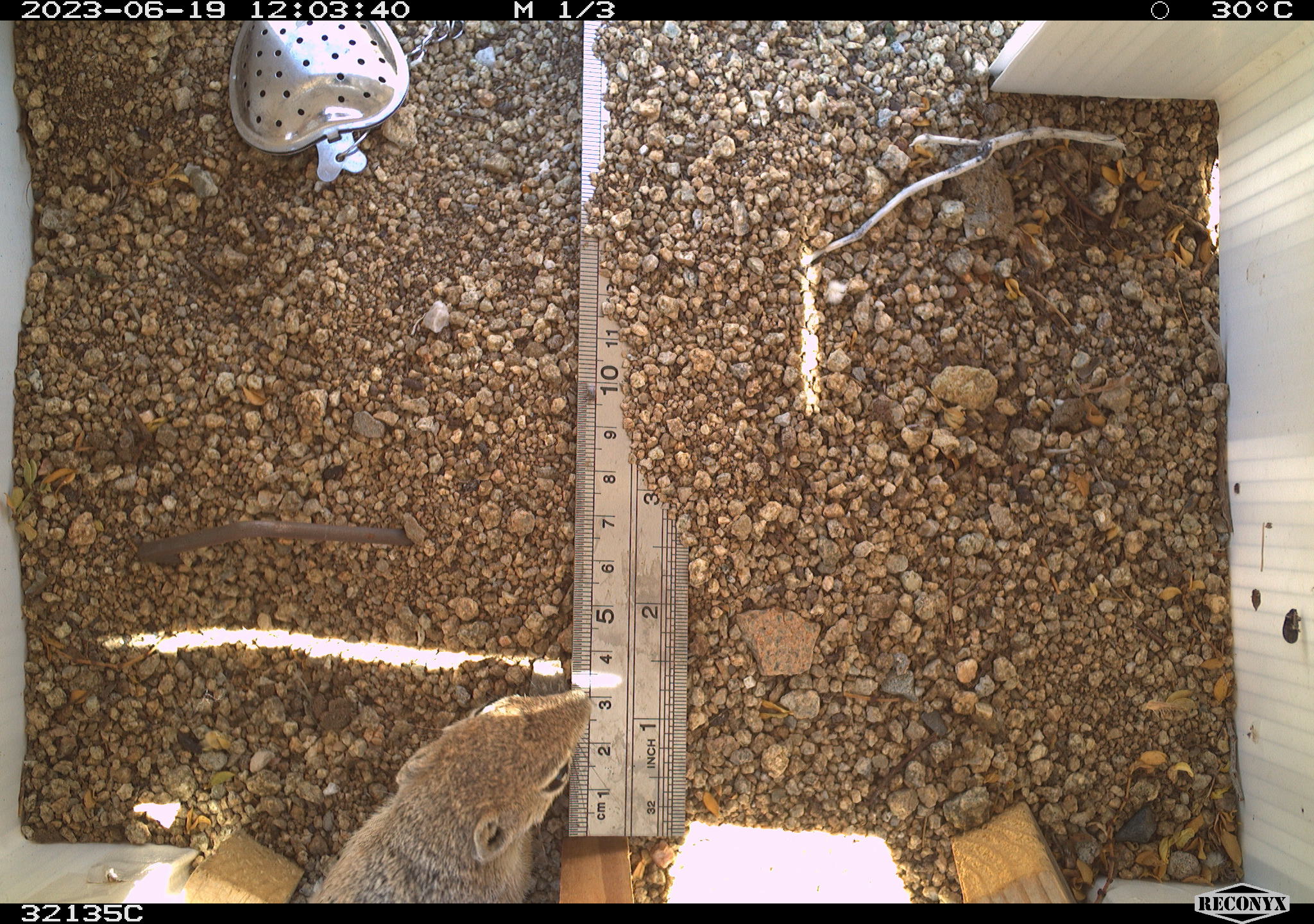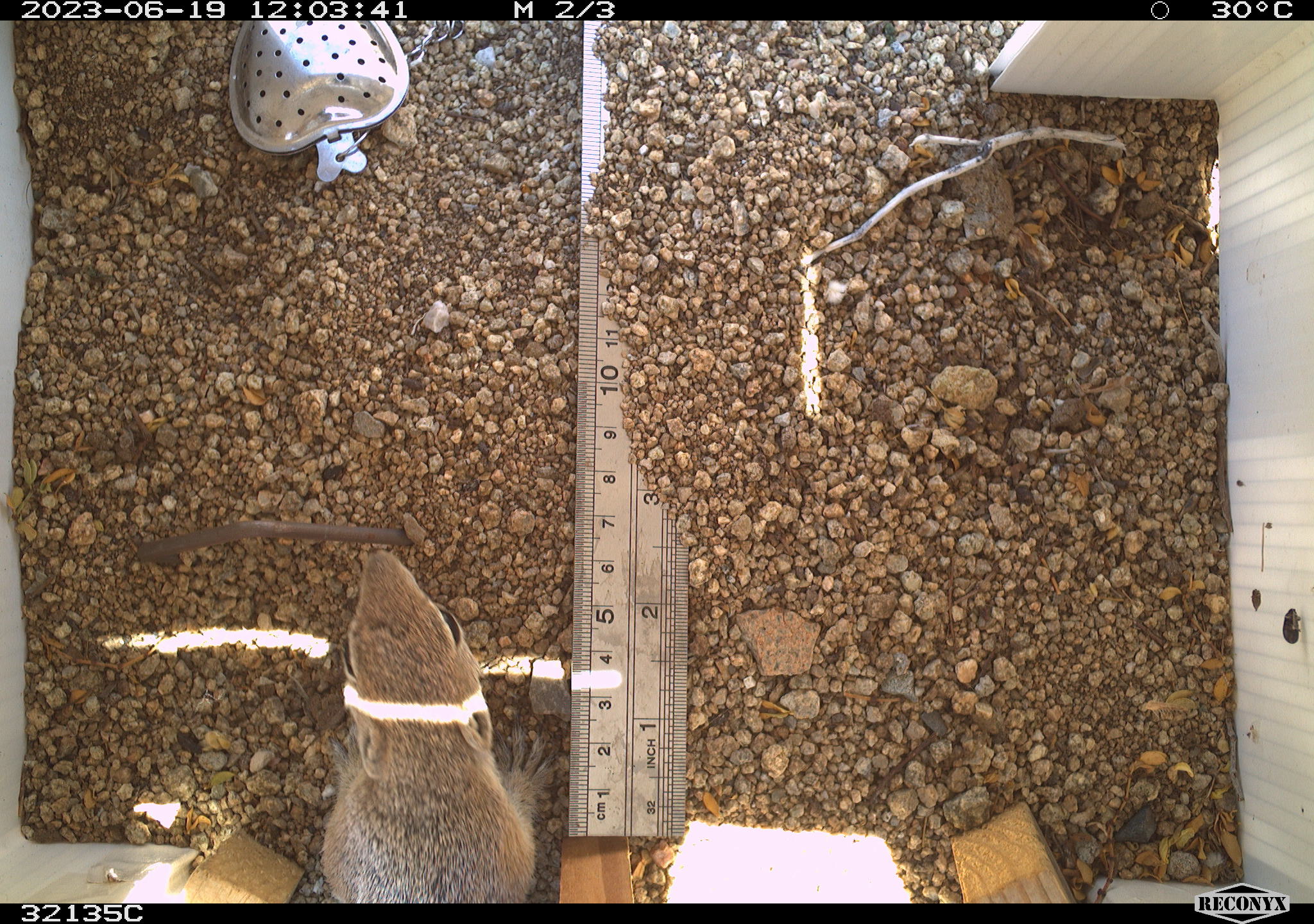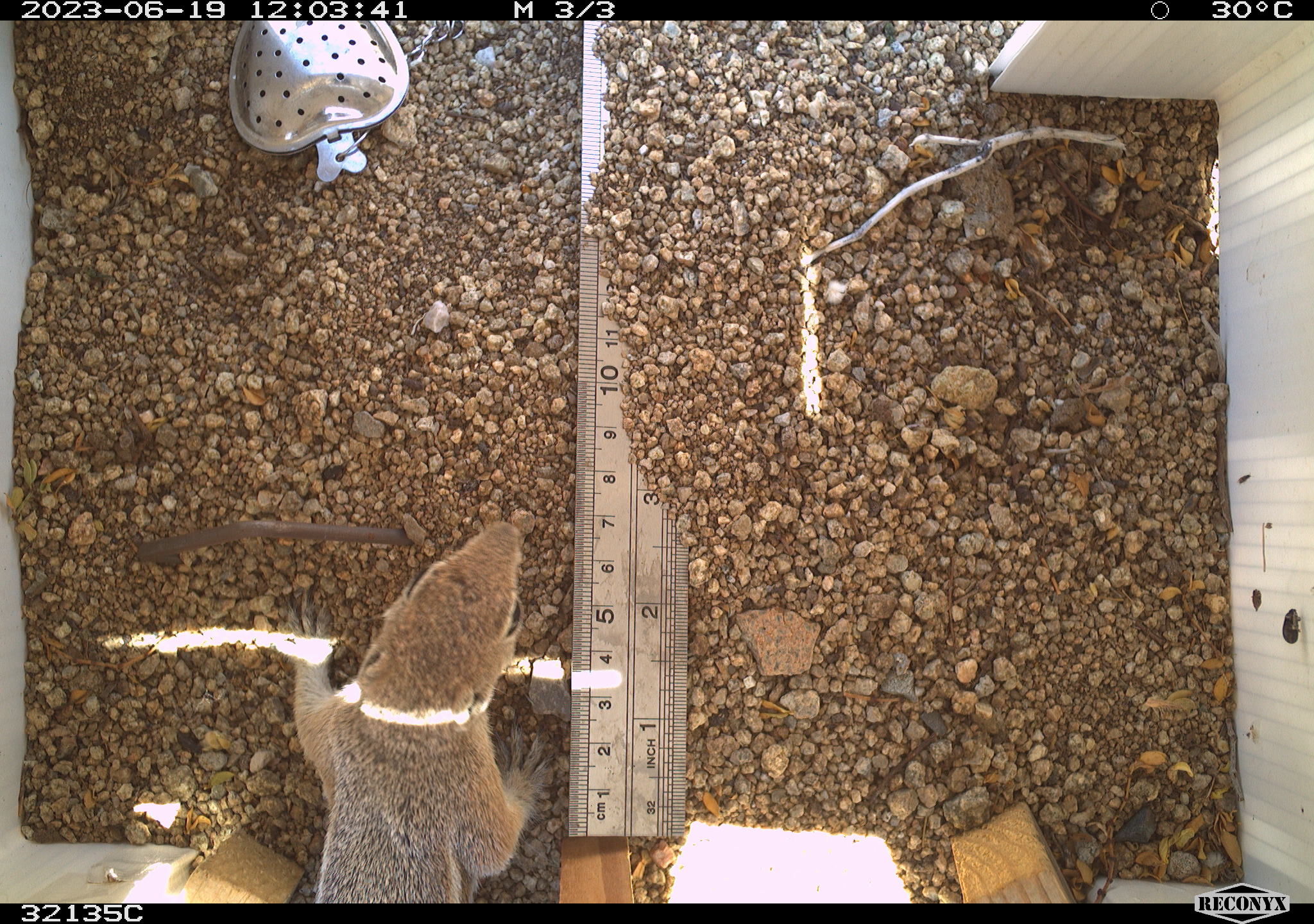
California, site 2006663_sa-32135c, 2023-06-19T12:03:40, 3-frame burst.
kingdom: Animalia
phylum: Chordata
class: Mammalia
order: Rodentia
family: Sciuridae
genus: Ammospermophilus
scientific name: Ammospermophilus leucurus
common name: white-tailed antelope squirrel